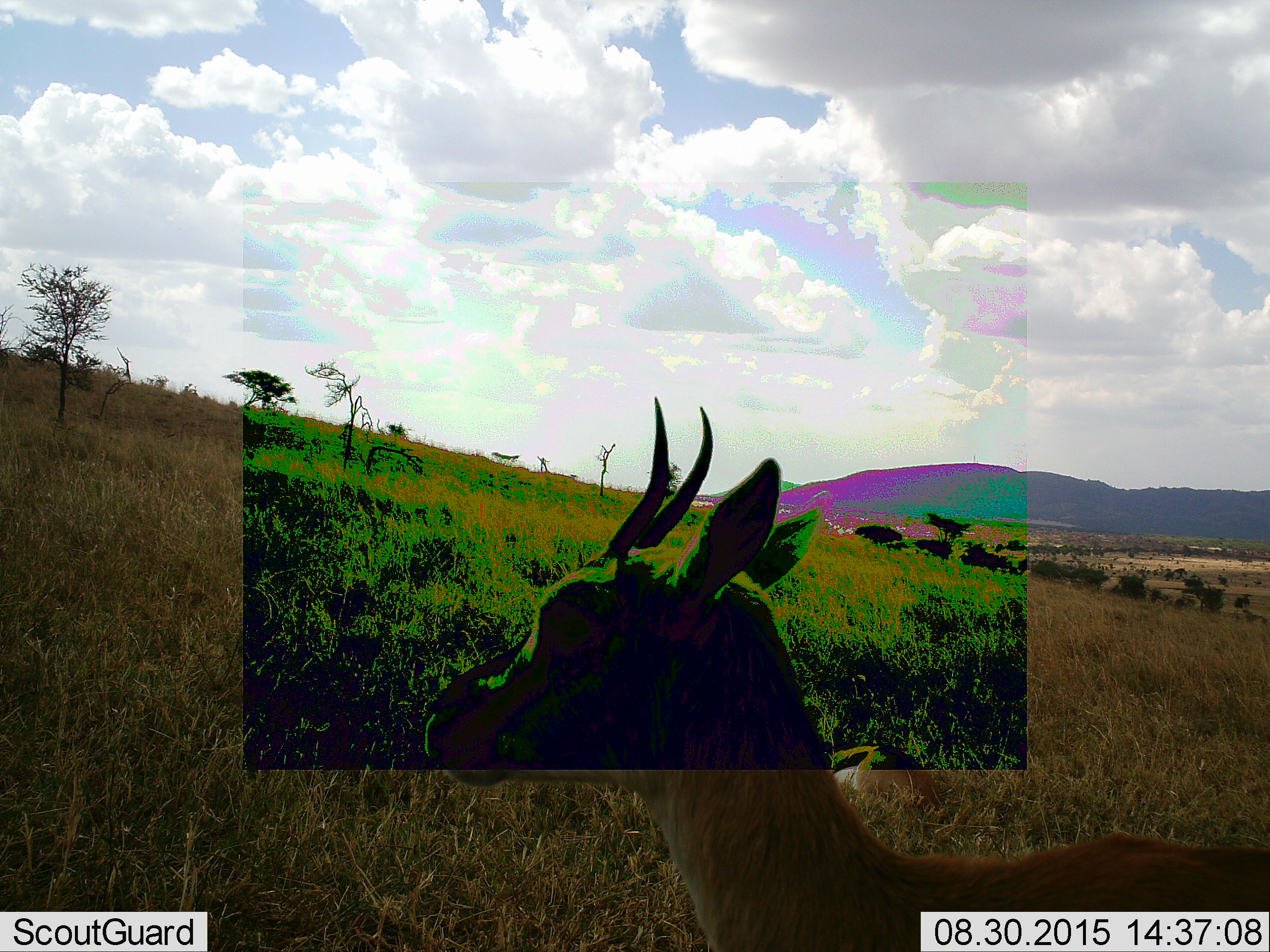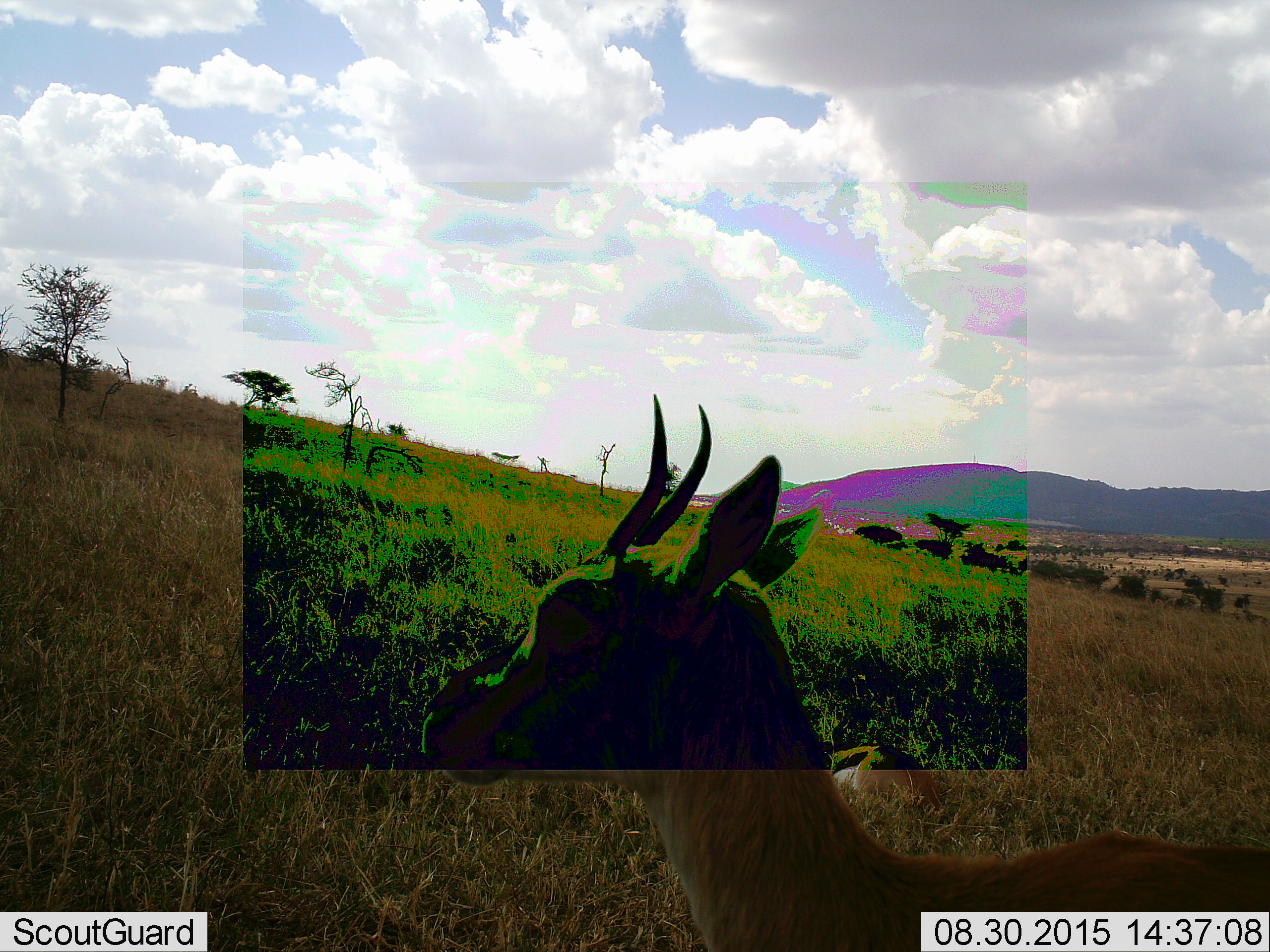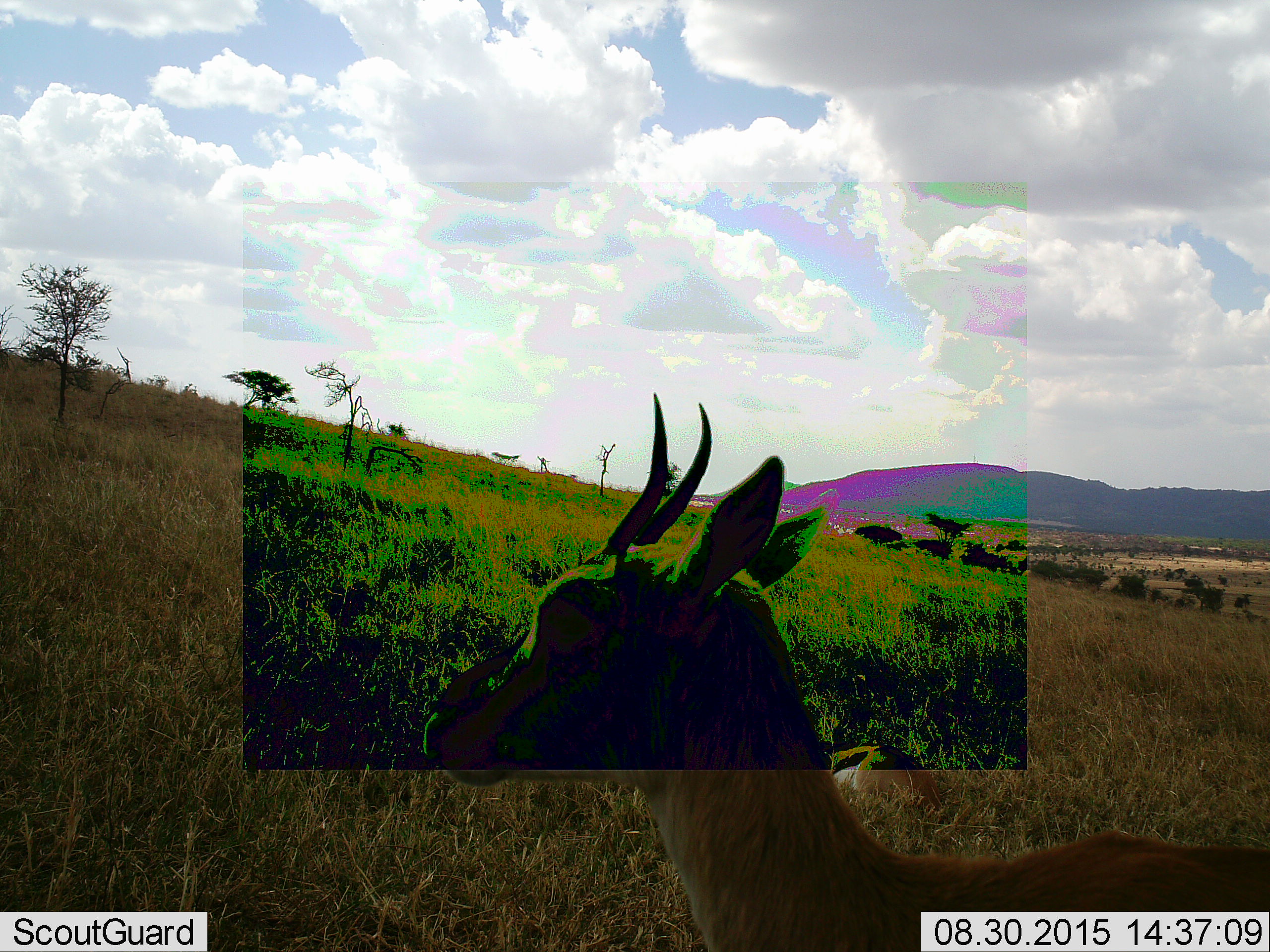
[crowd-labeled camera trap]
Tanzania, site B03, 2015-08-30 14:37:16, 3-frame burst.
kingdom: Animalia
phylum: Chordata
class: Mammalia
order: Artiodactyla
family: Bovidae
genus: Eudorcas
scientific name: Eudorcas thomsonii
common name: thomson's gazelle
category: gazellethomsons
Gazellethomsons (thomson's gazelle) (Eudorcas thomsonii), count 1. Behavior (volunteer vote fractions): standing 94%, resting 33%, moving 0%, interacting 0%. Young present (vote fraction): 0%. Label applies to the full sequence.